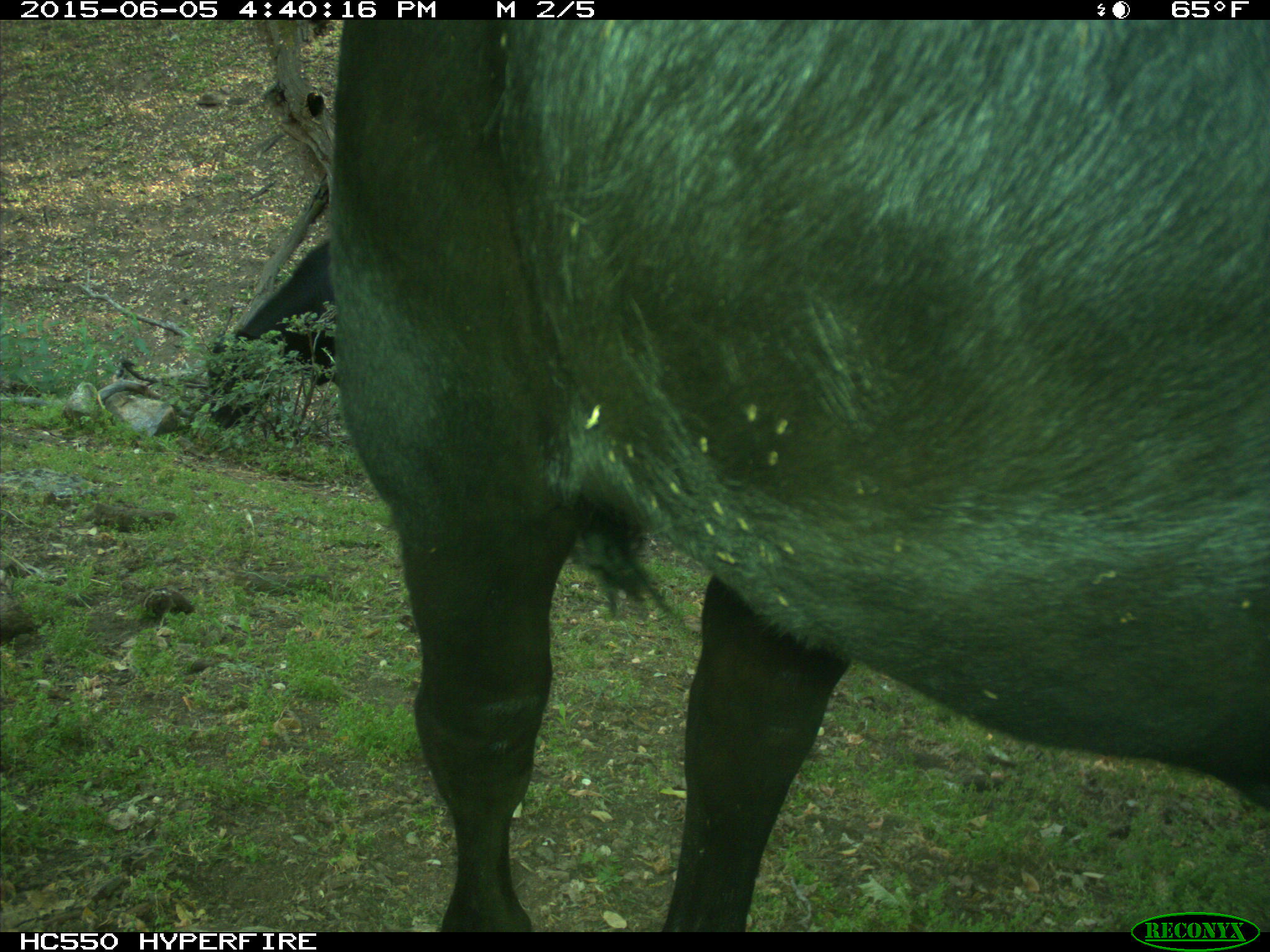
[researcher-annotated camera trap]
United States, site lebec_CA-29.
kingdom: Animalia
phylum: Chordata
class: Mammalia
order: Artiodactyla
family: Bovidae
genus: Bos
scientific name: Bos taurus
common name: domestic cow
Bos taurus (domestic cow).